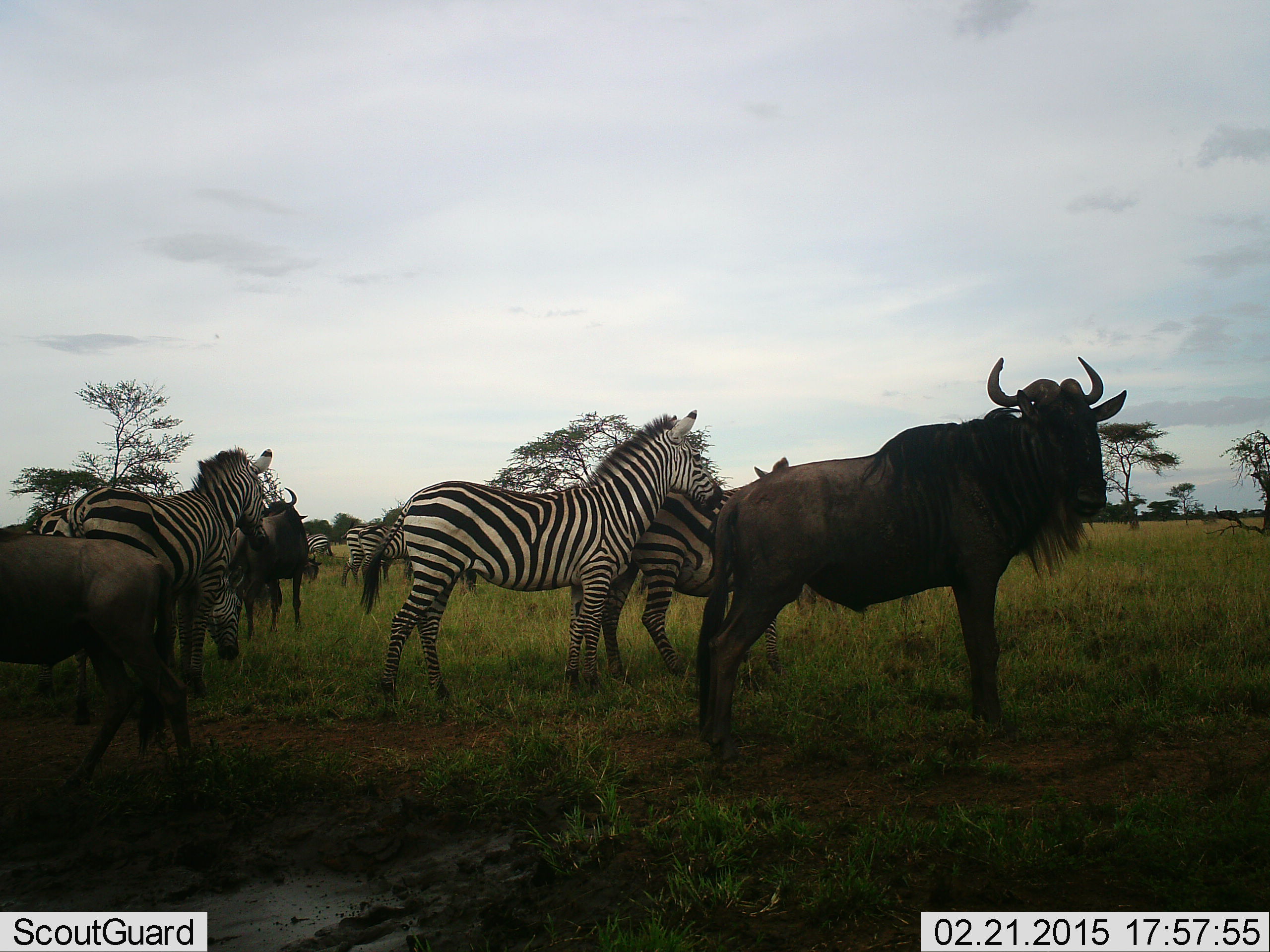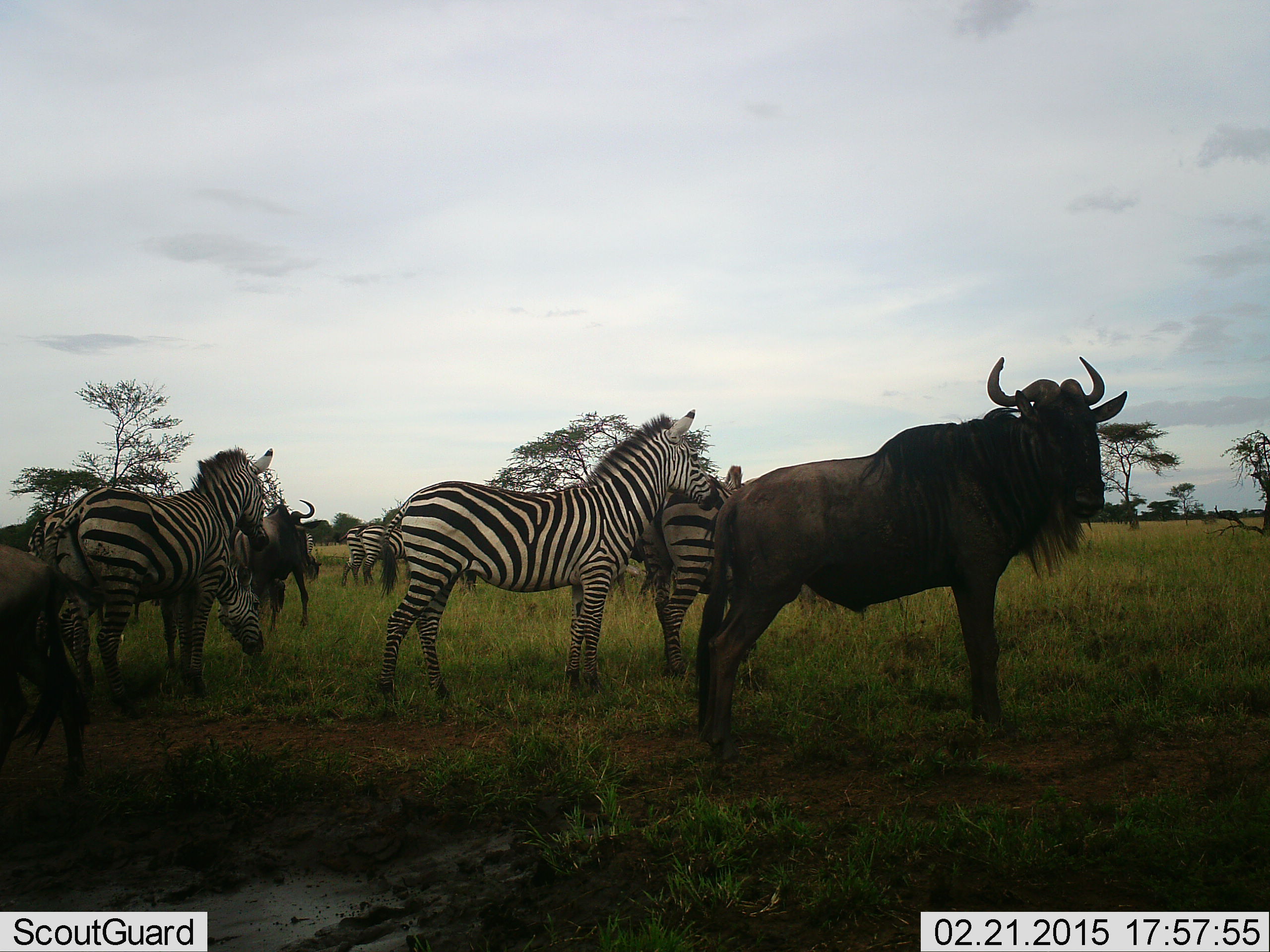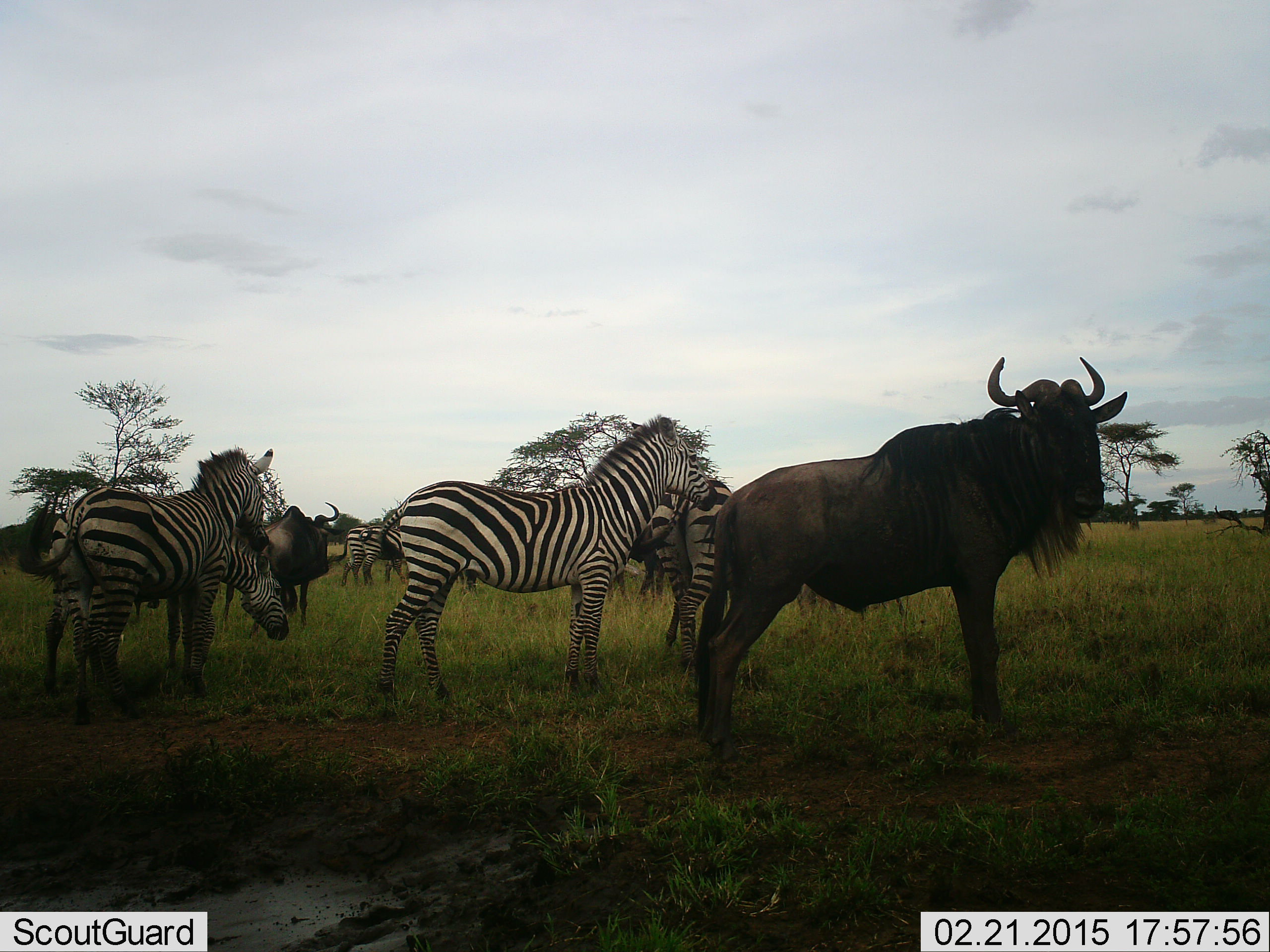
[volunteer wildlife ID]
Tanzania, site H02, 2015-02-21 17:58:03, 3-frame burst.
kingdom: Animalia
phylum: Chordata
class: Mammalia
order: Artiodactyla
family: Bovidae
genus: Connochaetes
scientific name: Connochaetes taurinus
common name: blue wildebeest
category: wildebeest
Wildebeest (blue wildebeest) (Connochaetes taurinus), count 3. Behavior (volunteer vote fractions): standing 100%, resting 0%, moving 30%, interacting 10%. Young present (vote fraction): 0%. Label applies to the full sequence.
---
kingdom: Animalia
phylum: Chordata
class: Mammalia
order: Perissodactyla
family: Equidae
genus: Equus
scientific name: Equus quagga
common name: plains zebra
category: zebra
Zebra (plains zebra) (Equus quagga), count 6. Behavior (volunteer vote fractions): standing 90%, resting 0%, moving 40%, interacting 10%. Young present (vote fraction): 0%. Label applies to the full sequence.